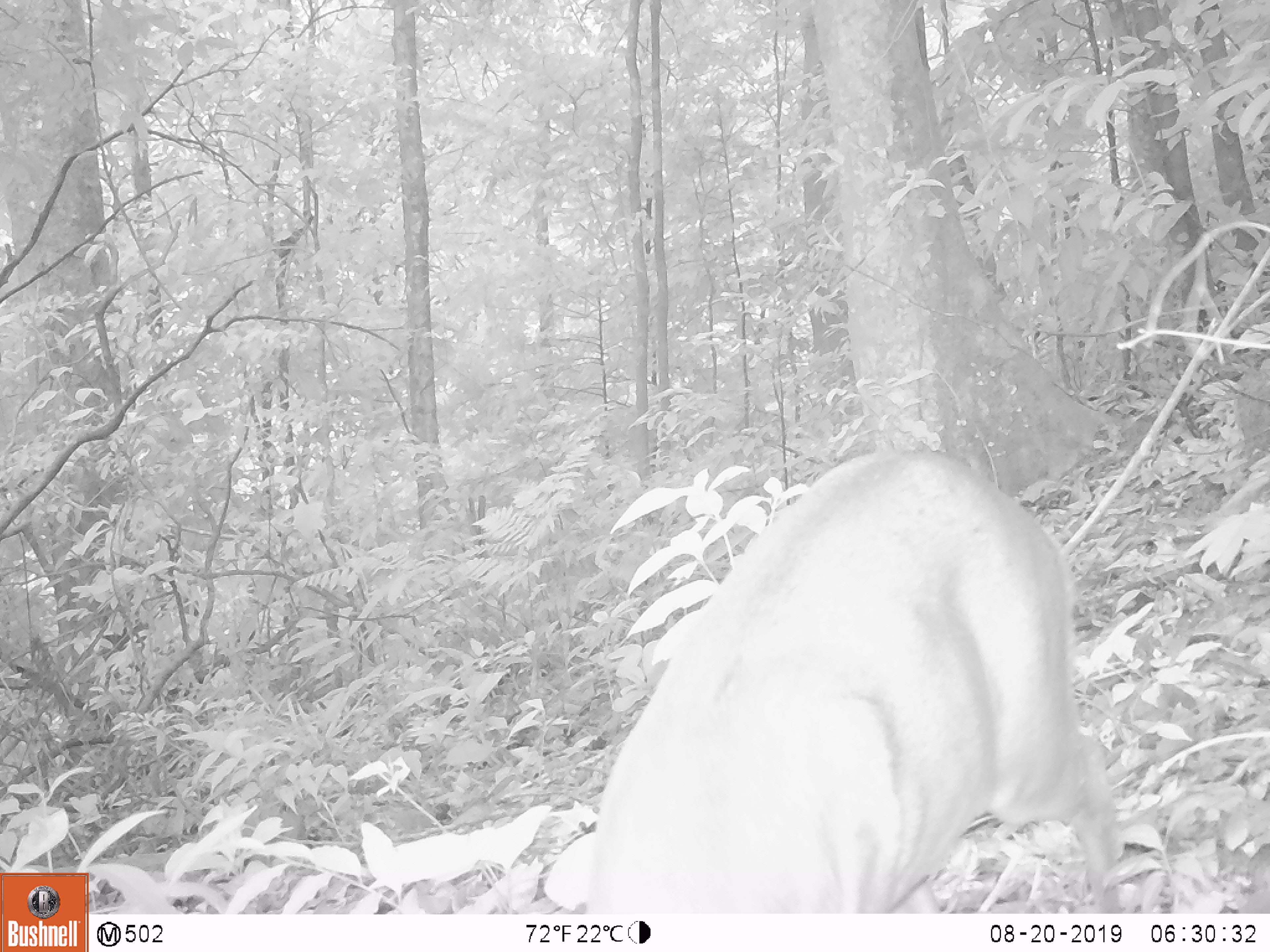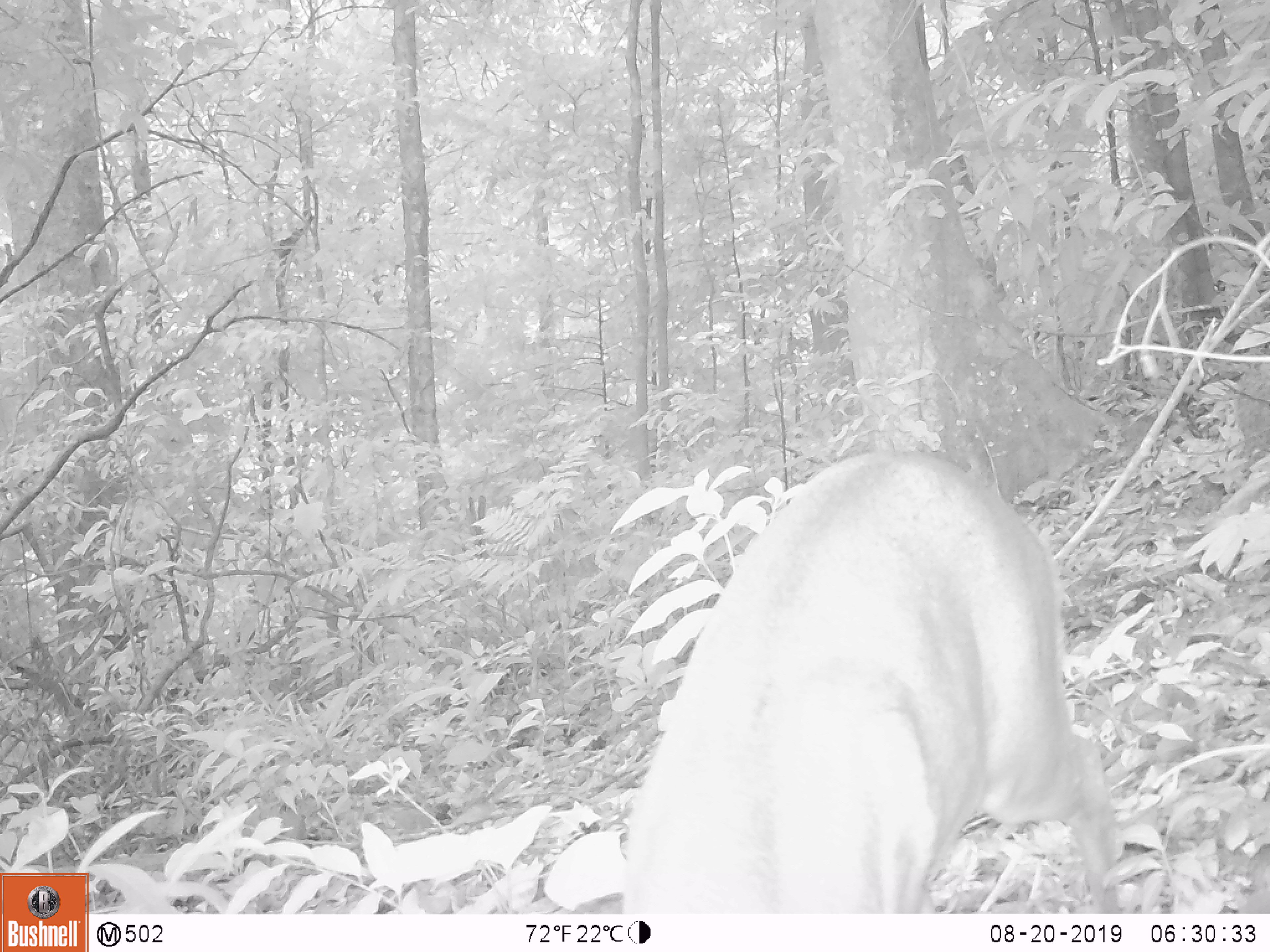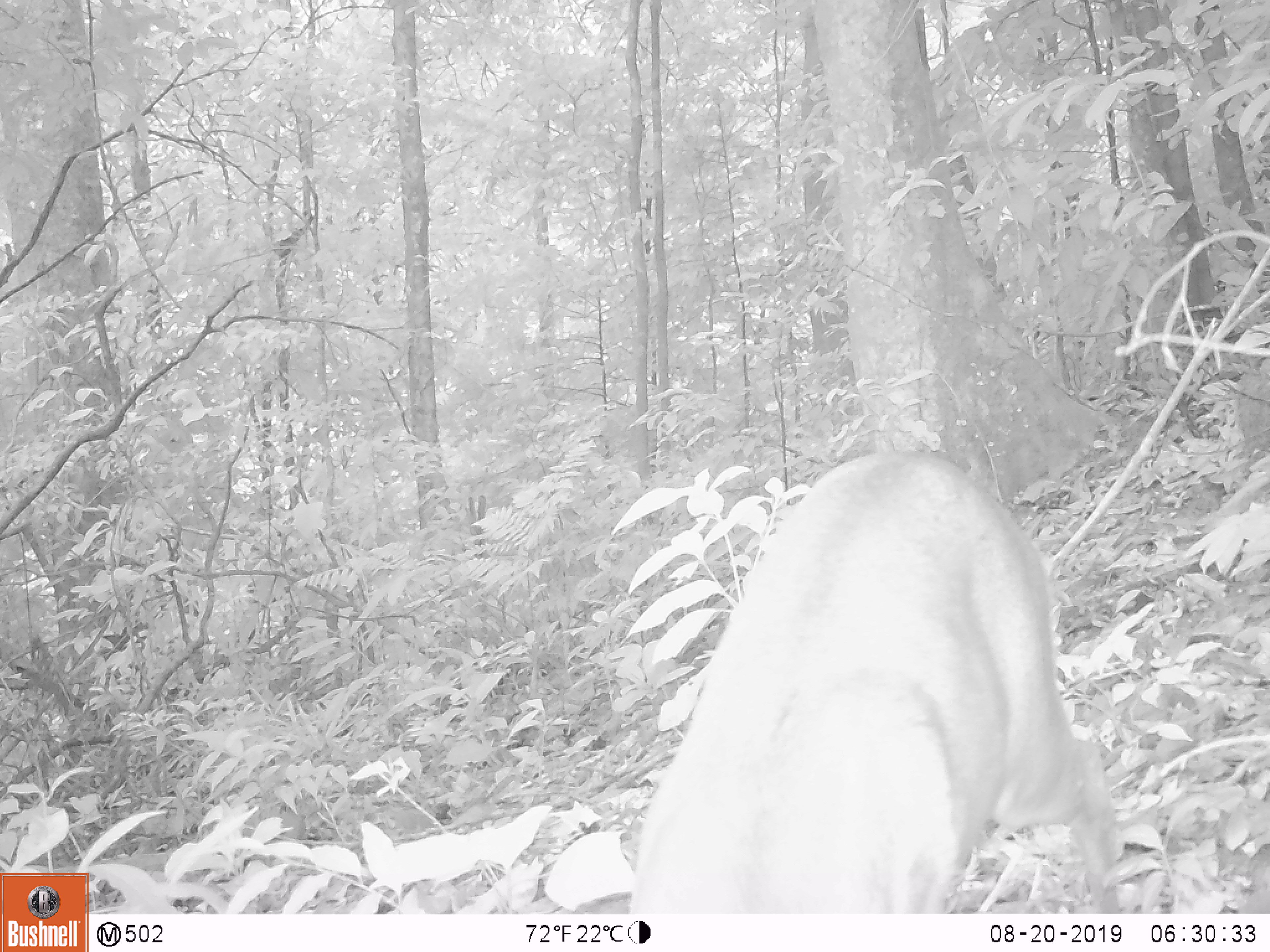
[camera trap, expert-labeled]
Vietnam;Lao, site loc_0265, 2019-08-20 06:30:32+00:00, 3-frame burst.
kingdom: Animalia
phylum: Chordata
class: Mammalia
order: Artiodactyla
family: Cervidae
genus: Muntiacus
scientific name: Muntiacus rooseveltorum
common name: roosevelt's muntjac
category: roosevelts muntjac group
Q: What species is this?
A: Roosevelts muntjac group (roosevelt's muntjac) (Muntiacus rooseveltorum).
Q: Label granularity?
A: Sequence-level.